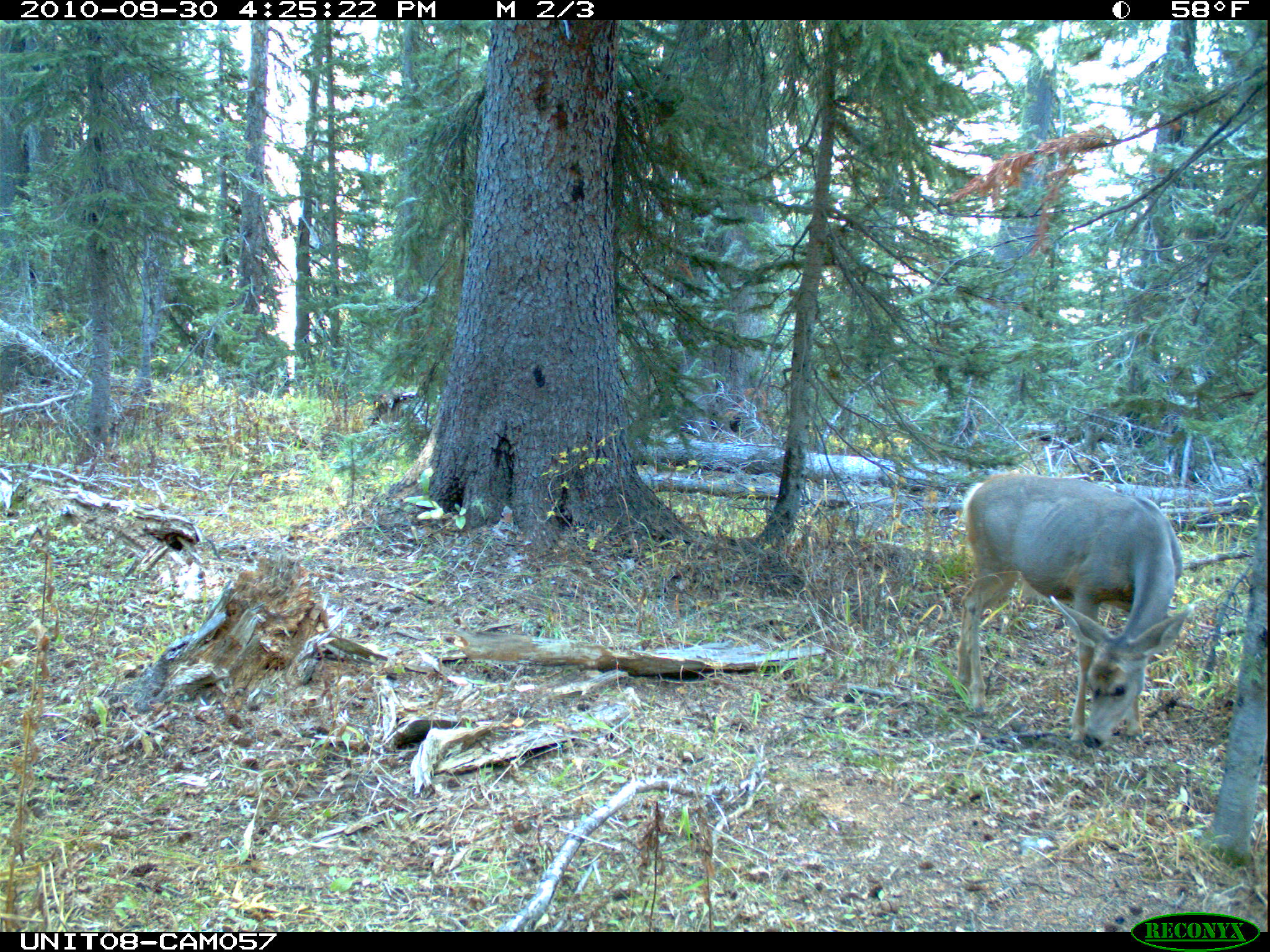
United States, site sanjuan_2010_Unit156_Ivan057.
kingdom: Animalia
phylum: Chordata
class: Mammalia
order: Artiodactyla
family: Cervidae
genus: Odocoileus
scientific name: Odocoileus hemionus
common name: mule deer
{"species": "Odocoileus hemionus (mule deer)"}